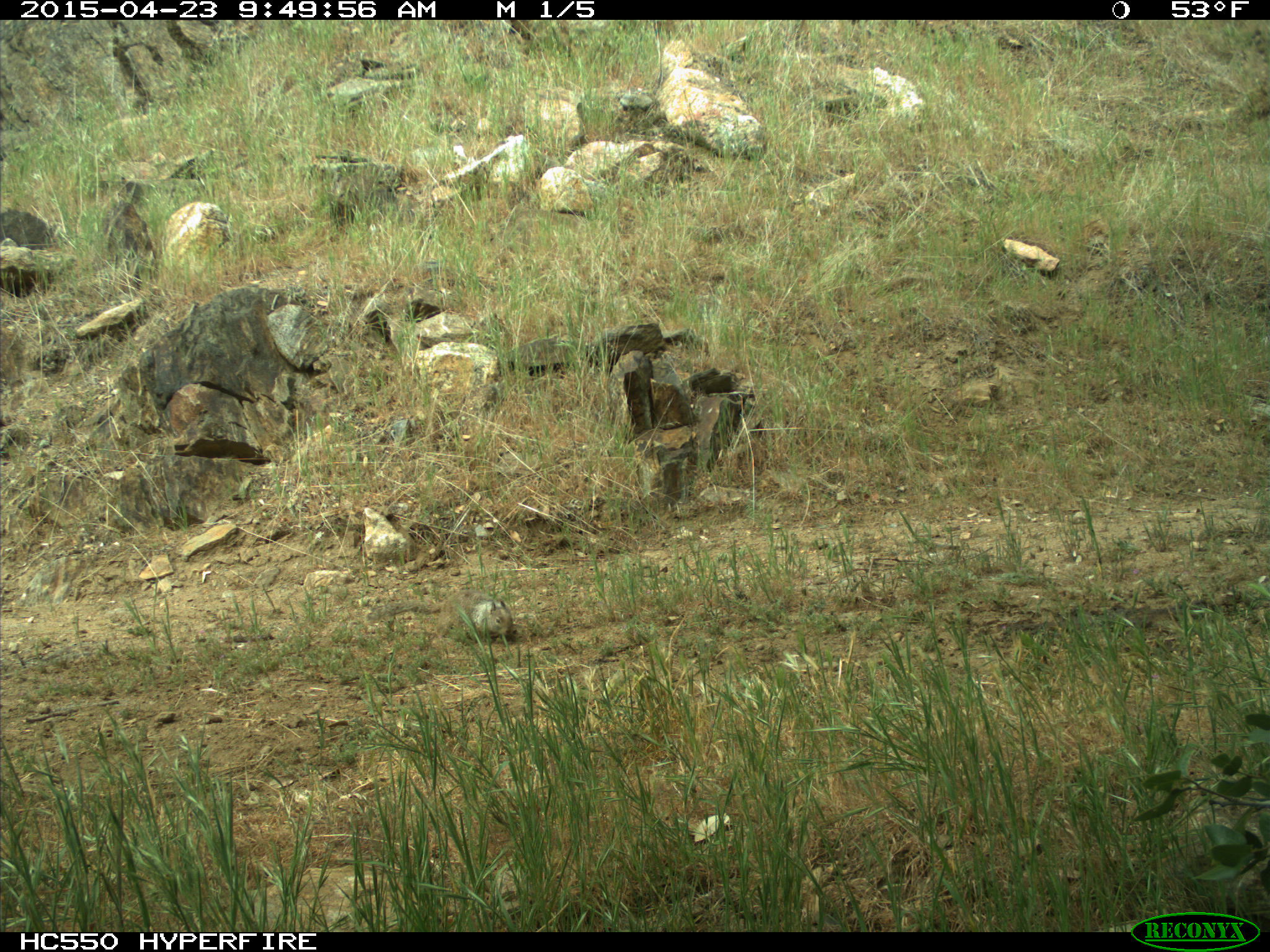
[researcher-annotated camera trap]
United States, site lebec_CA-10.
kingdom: Animalia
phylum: Chordata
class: Mammalia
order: Rodentia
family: Sciuridae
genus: Otospermophilus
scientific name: Otospermophilus beecheyi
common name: california ground squirrel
Otospermophilus beecheyi (california ground squirrel).